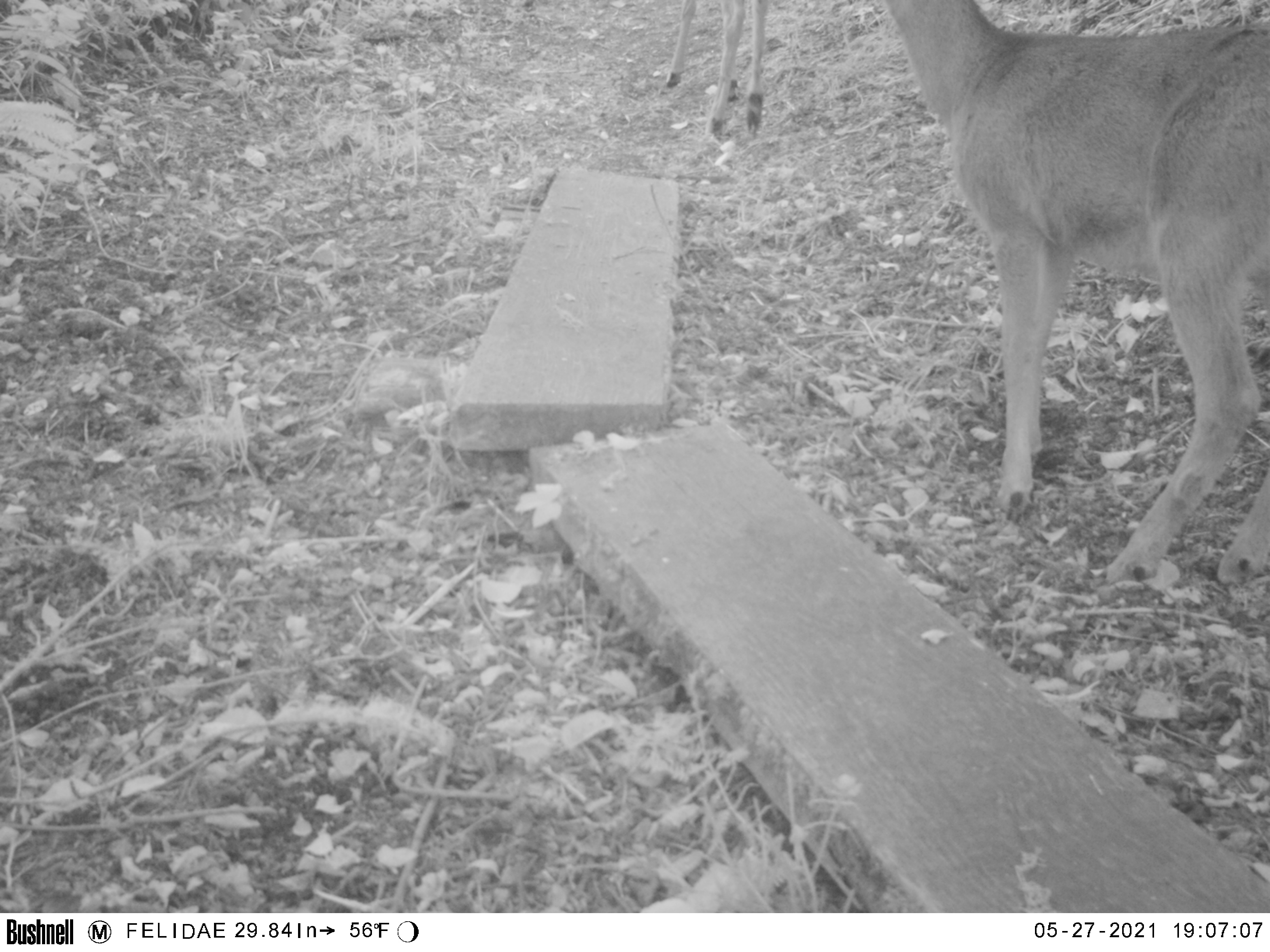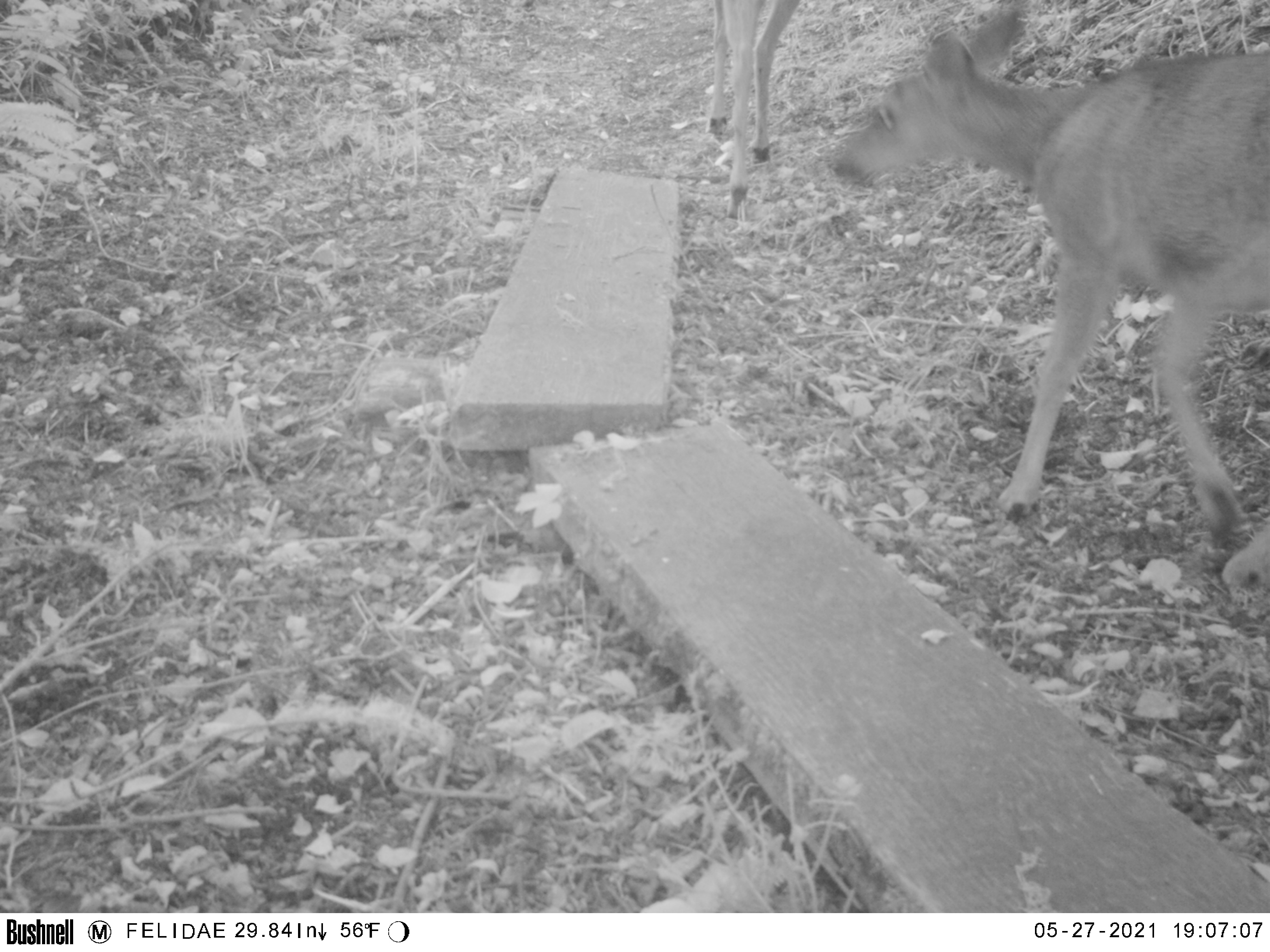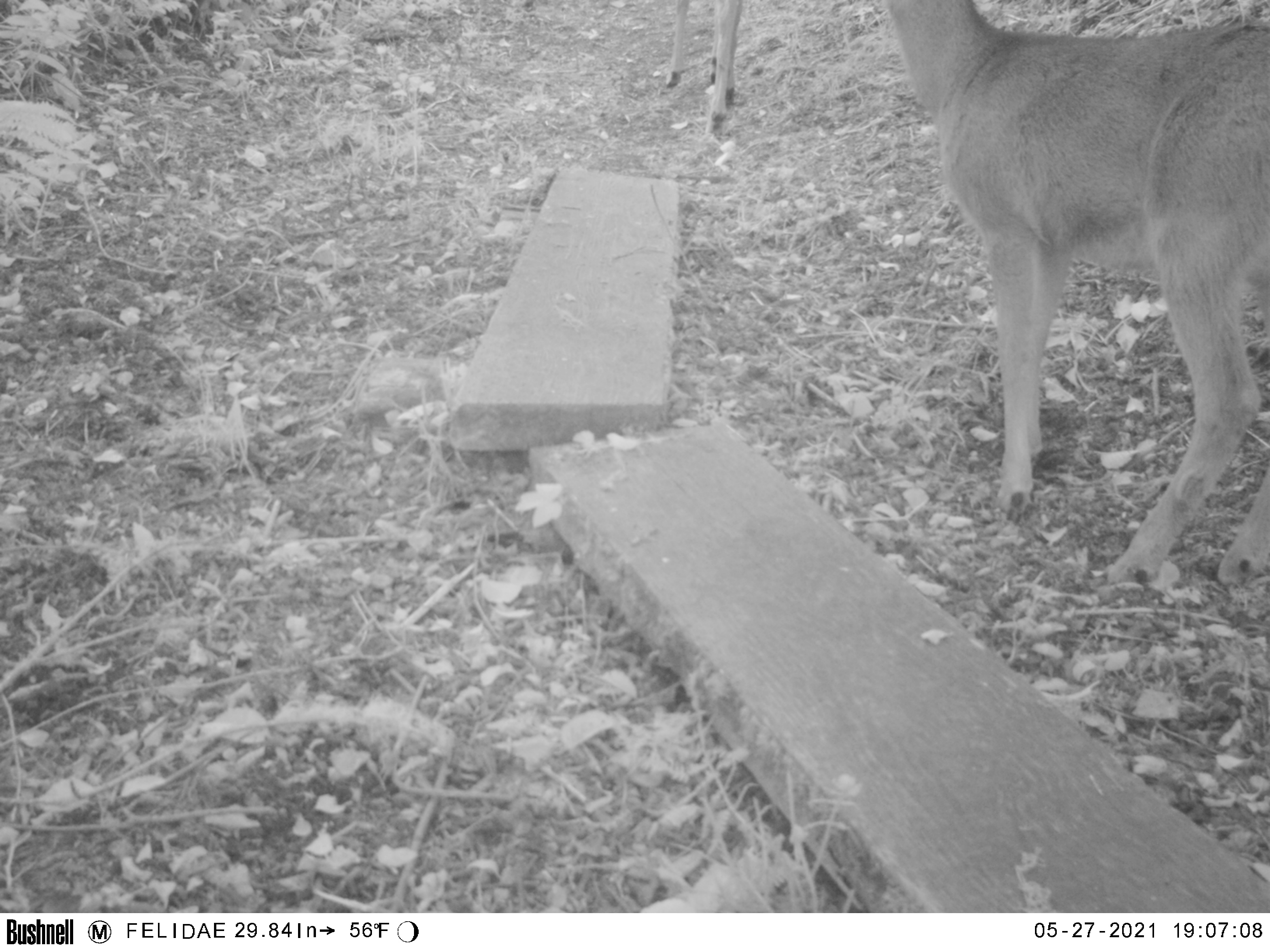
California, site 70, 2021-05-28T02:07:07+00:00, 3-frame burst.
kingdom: Animalia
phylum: Chordata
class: Mammalia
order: Artiodactyla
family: Cervidae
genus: Odocoileus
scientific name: Odocoileus hemionus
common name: mule deer